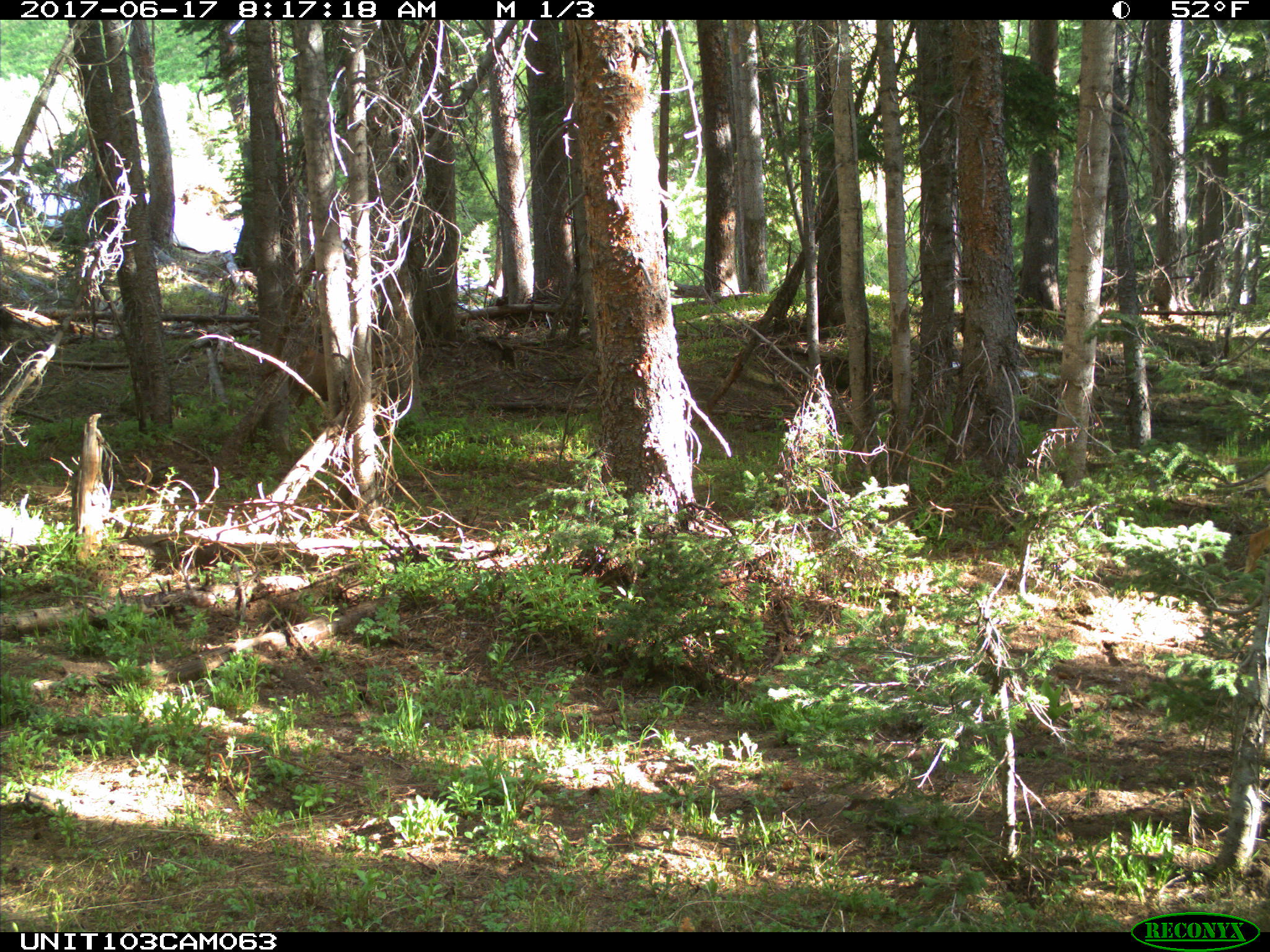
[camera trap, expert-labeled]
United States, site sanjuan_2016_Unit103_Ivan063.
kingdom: Animalia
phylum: Chordata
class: Mammalia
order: Artiodactyla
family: Cervidae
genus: Odocoileus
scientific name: Odocoileus hemionus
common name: mule deer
Odocoileus hemionus (mule deer).